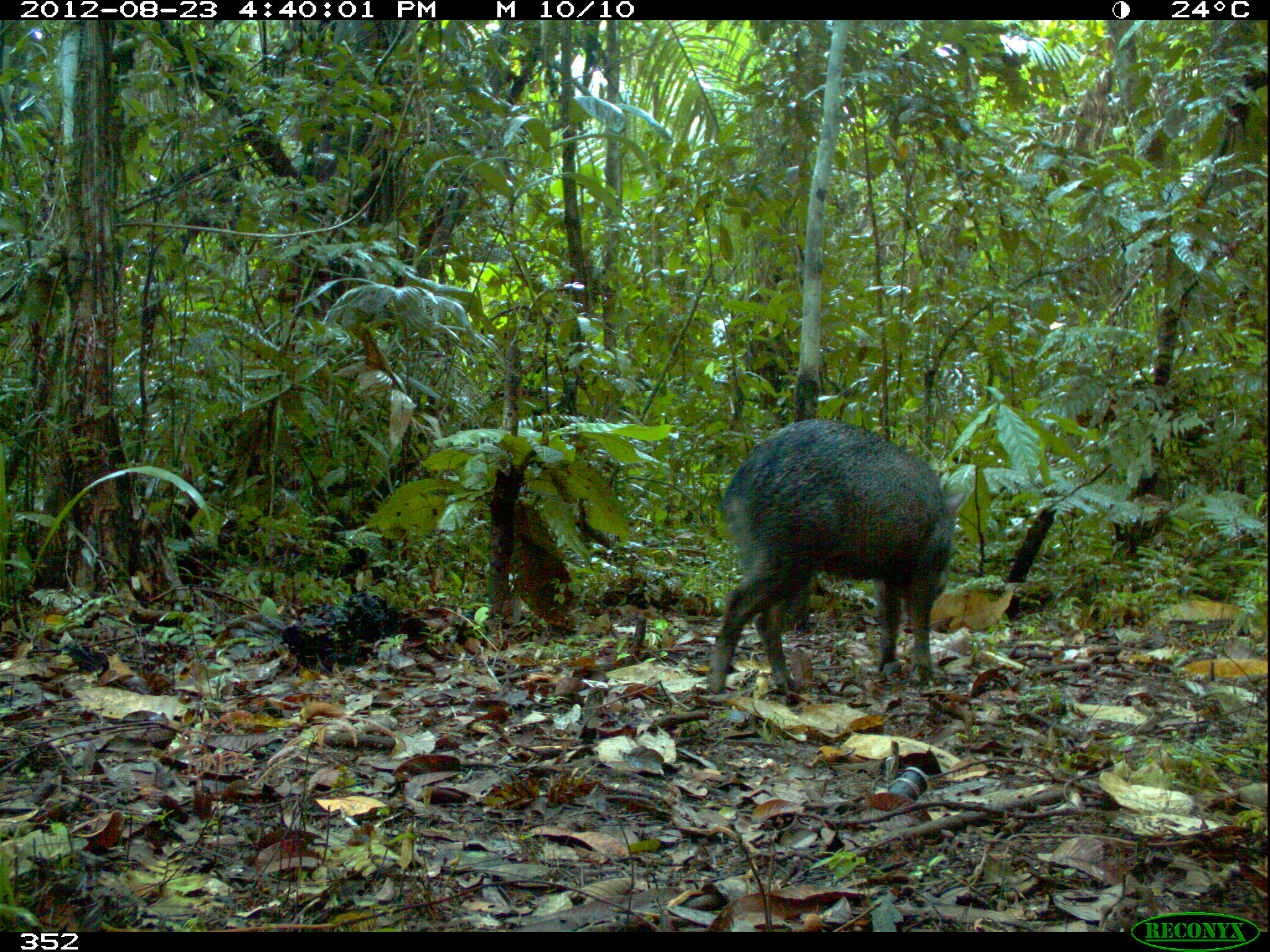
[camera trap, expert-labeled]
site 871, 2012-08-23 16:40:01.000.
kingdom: Animalia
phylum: Chordata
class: Mammalia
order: Artiodactyla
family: Tayassuidae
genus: Pecari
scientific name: Pecari tajacu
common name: collared peccary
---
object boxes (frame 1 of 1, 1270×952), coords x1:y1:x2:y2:
pecari tajacu: 706:416:968:697